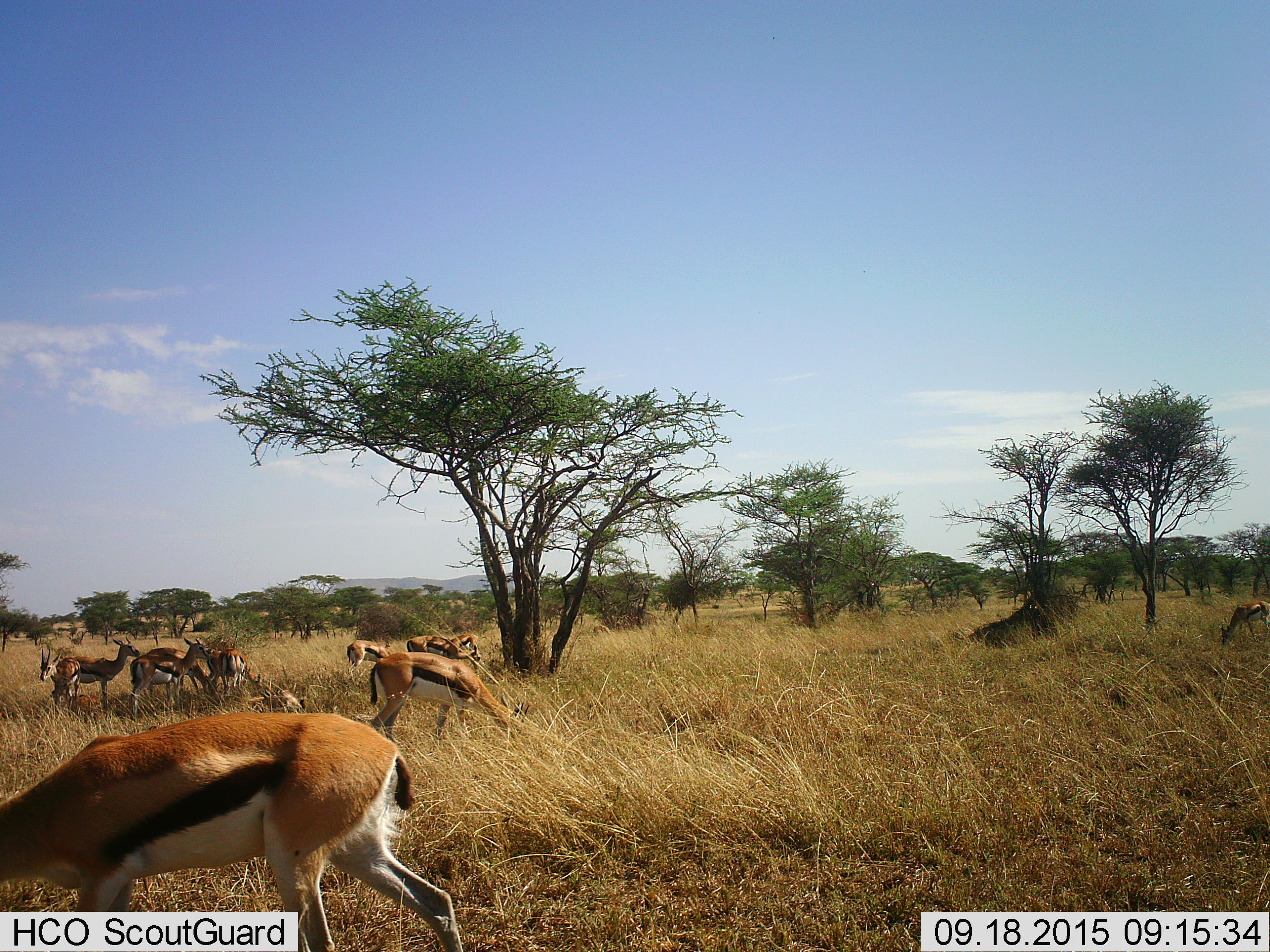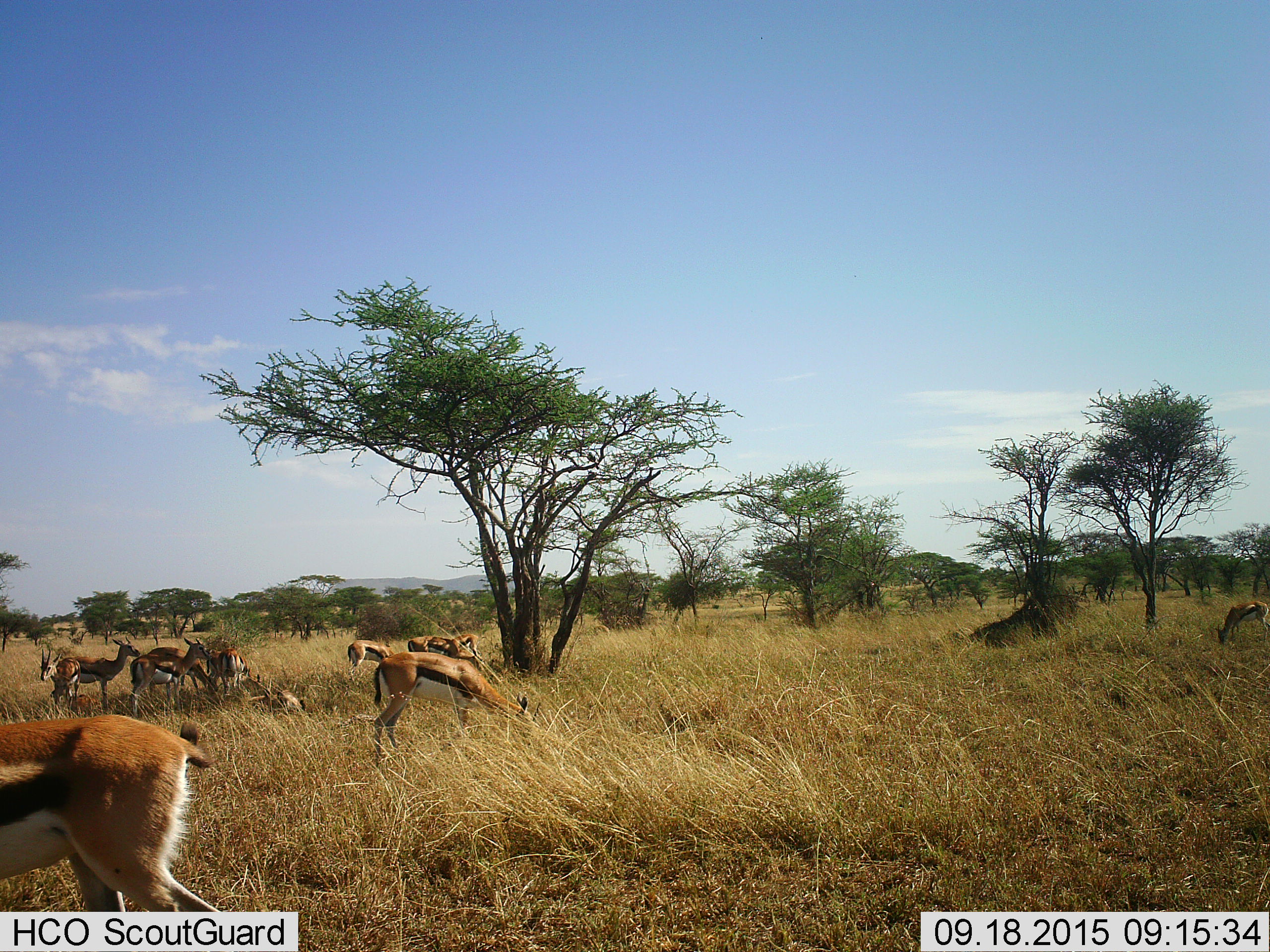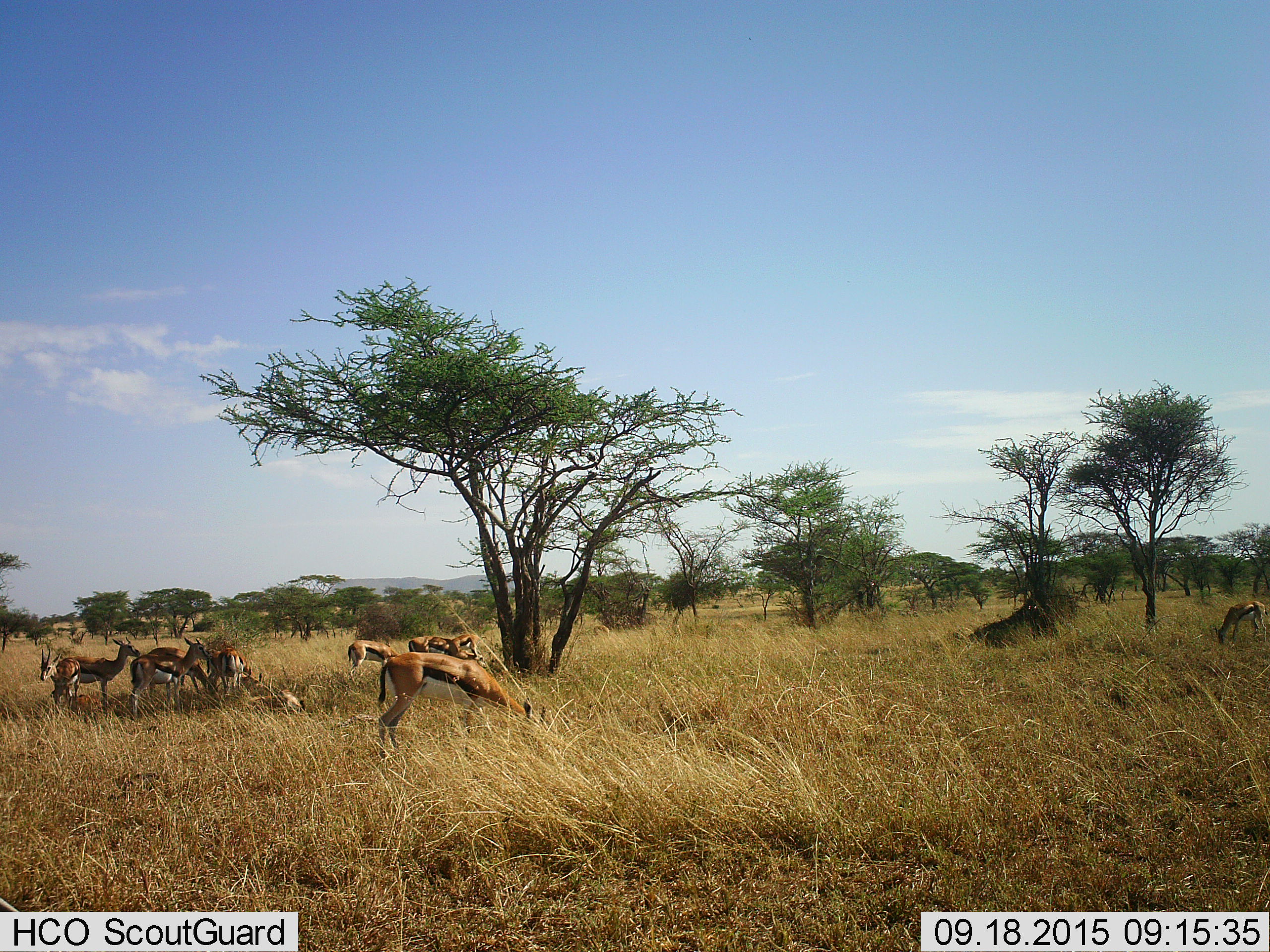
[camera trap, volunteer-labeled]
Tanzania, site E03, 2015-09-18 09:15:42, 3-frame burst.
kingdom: Animalia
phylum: Chordata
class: Mammalia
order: Artiodactyla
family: Bovidae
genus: Eudorcas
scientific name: Eudorcas thomsonii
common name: thomson's gazelle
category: gazellethomsons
Gazellethomsons (thomson's gazelle) (Eudorcas thomsonii), count 11-50. Behavior (volunteer vote fractions): standing 63%, resting 37%, moving 47%, interacting 11%. Young present (vote fraction): 16%. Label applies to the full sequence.